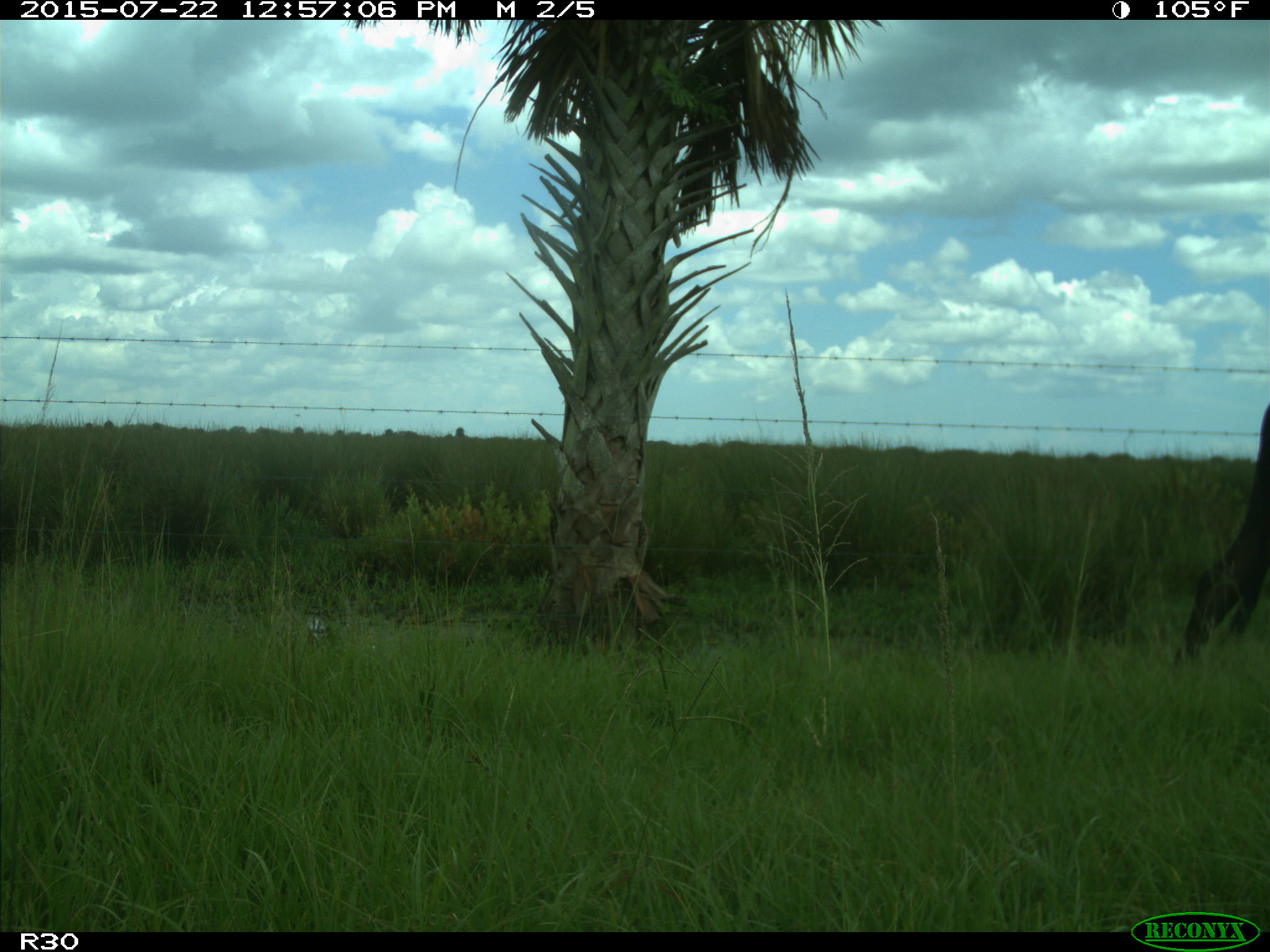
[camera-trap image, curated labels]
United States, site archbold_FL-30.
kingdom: Animalia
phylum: Chordata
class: Mammalia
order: Artiodactyla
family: Bovidae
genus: Bos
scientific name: Bos taurus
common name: domestic cow